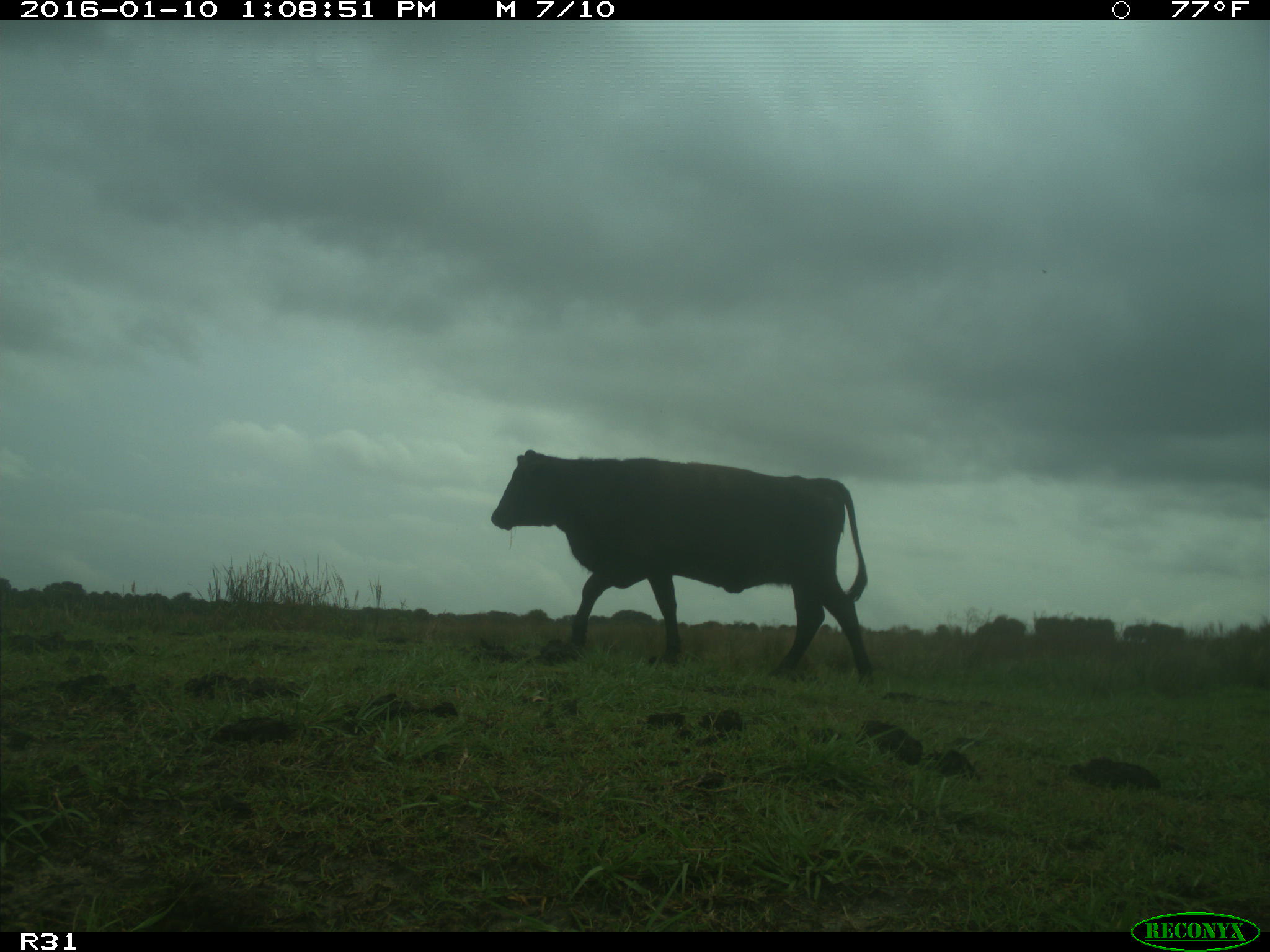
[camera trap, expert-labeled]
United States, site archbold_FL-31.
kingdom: Animalia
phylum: Chordata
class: Mammalia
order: Artiodactyla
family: Bovidae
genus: Bos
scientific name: Bos taurus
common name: domestic cow